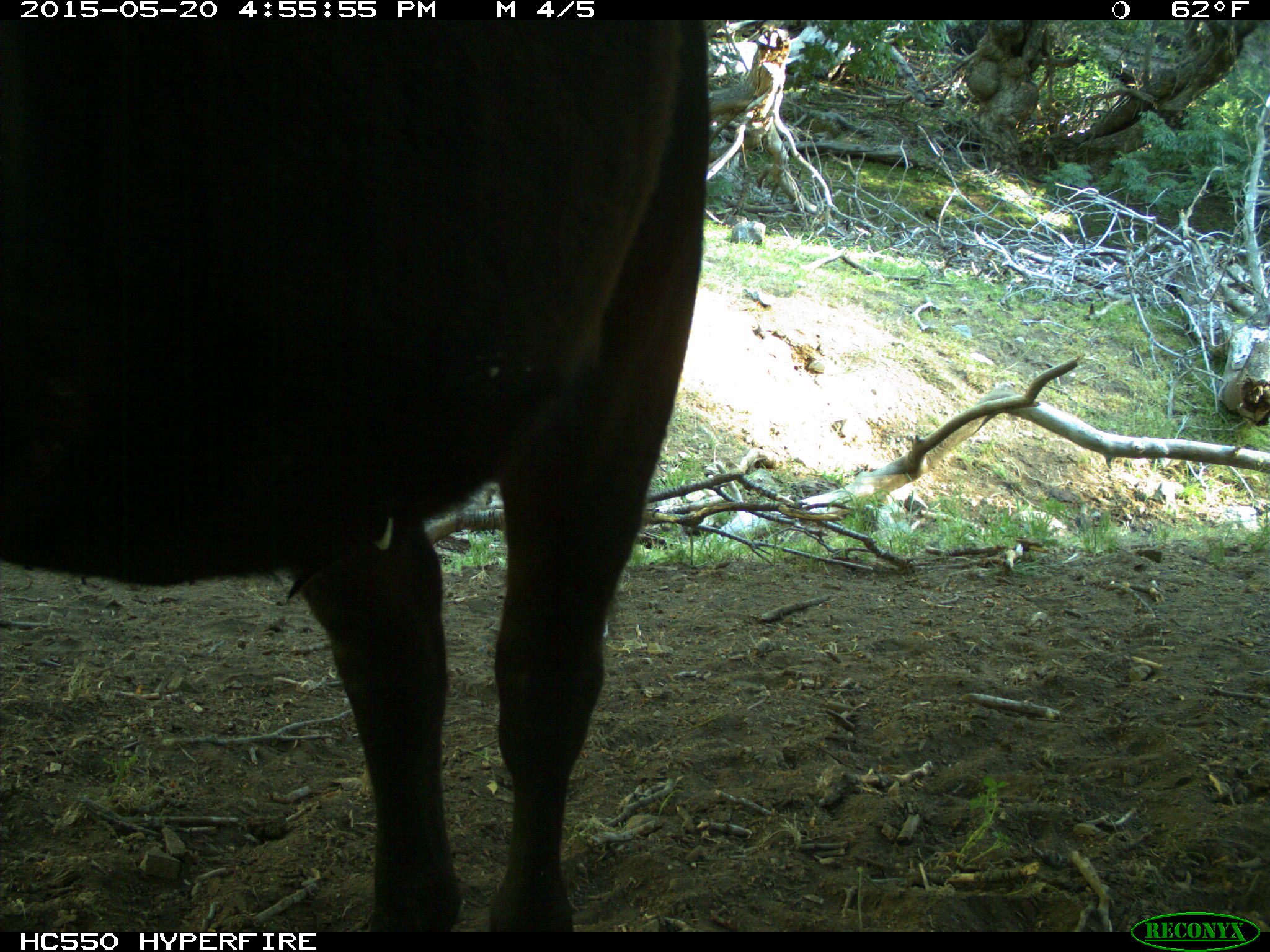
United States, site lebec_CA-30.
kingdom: Animalia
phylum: Chordata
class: Mammalia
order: Artiodactyla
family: Bovidae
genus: Bos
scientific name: Bos taurus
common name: domestic cow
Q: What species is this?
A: Bos taurus (domestic cow).